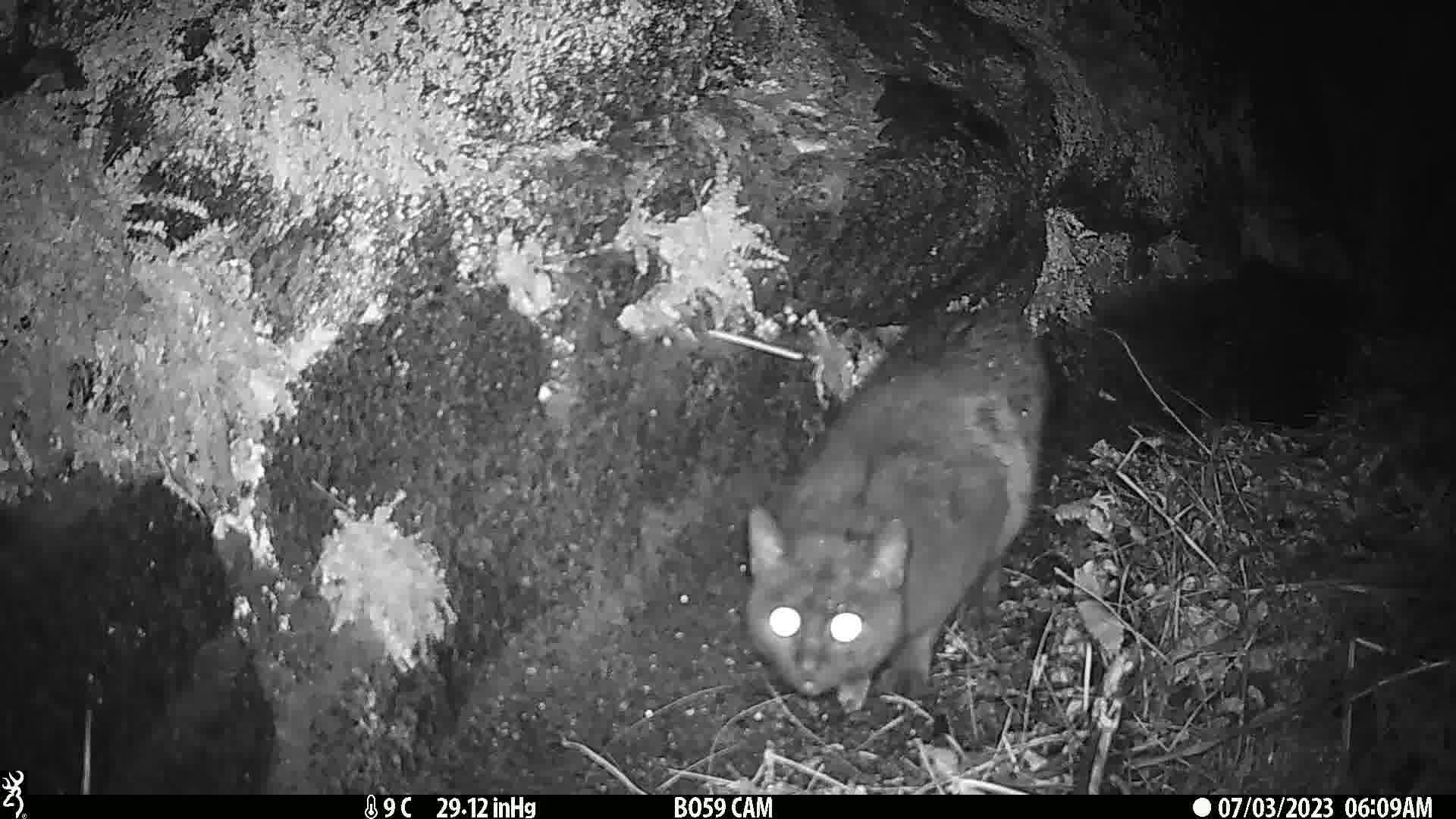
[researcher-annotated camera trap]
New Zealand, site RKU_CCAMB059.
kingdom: Animalia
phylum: Chordata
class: Mammalia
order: Carnivora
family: Felidae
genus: Felis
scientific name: Felis catus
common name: domestic cat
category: cat